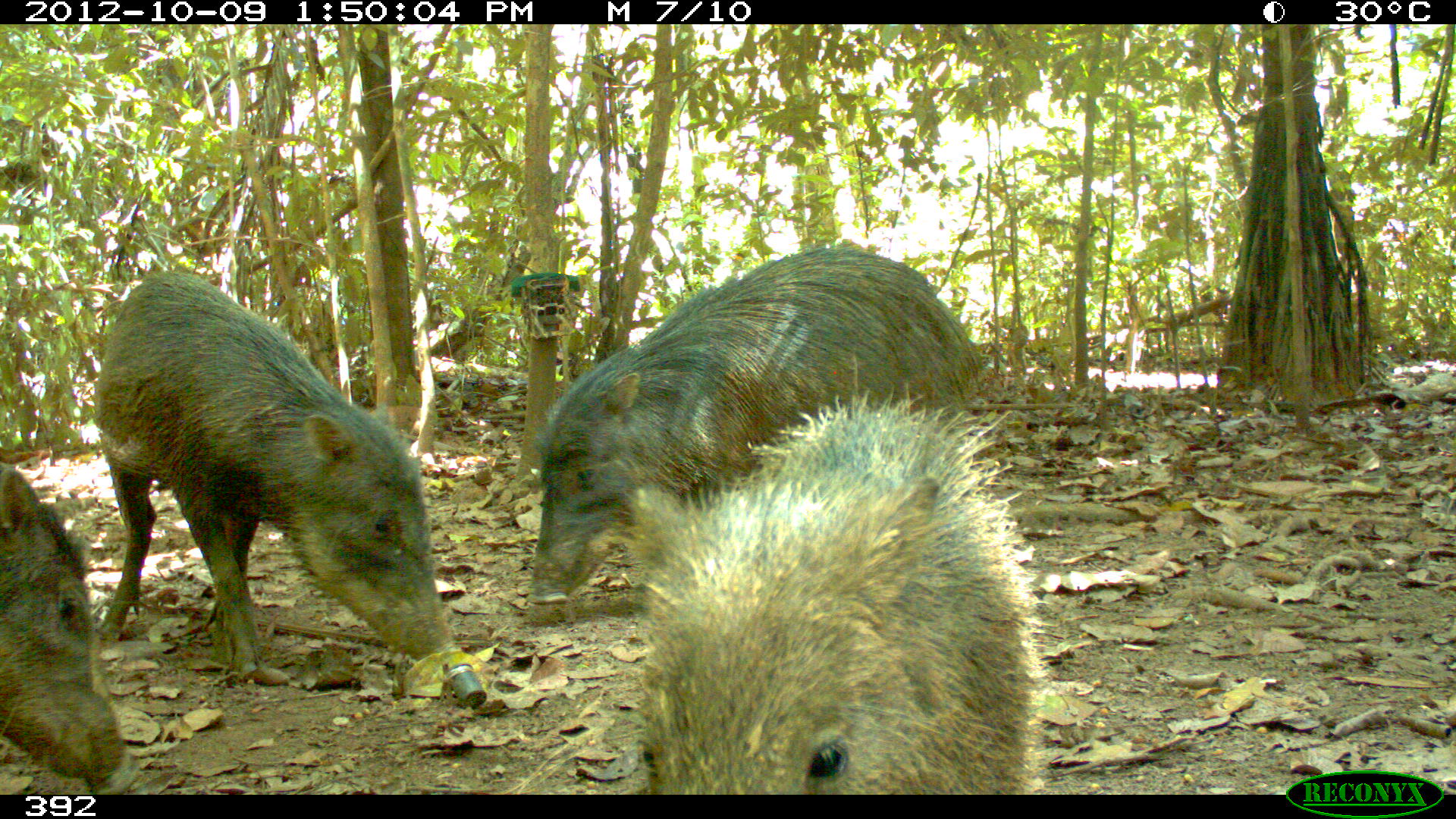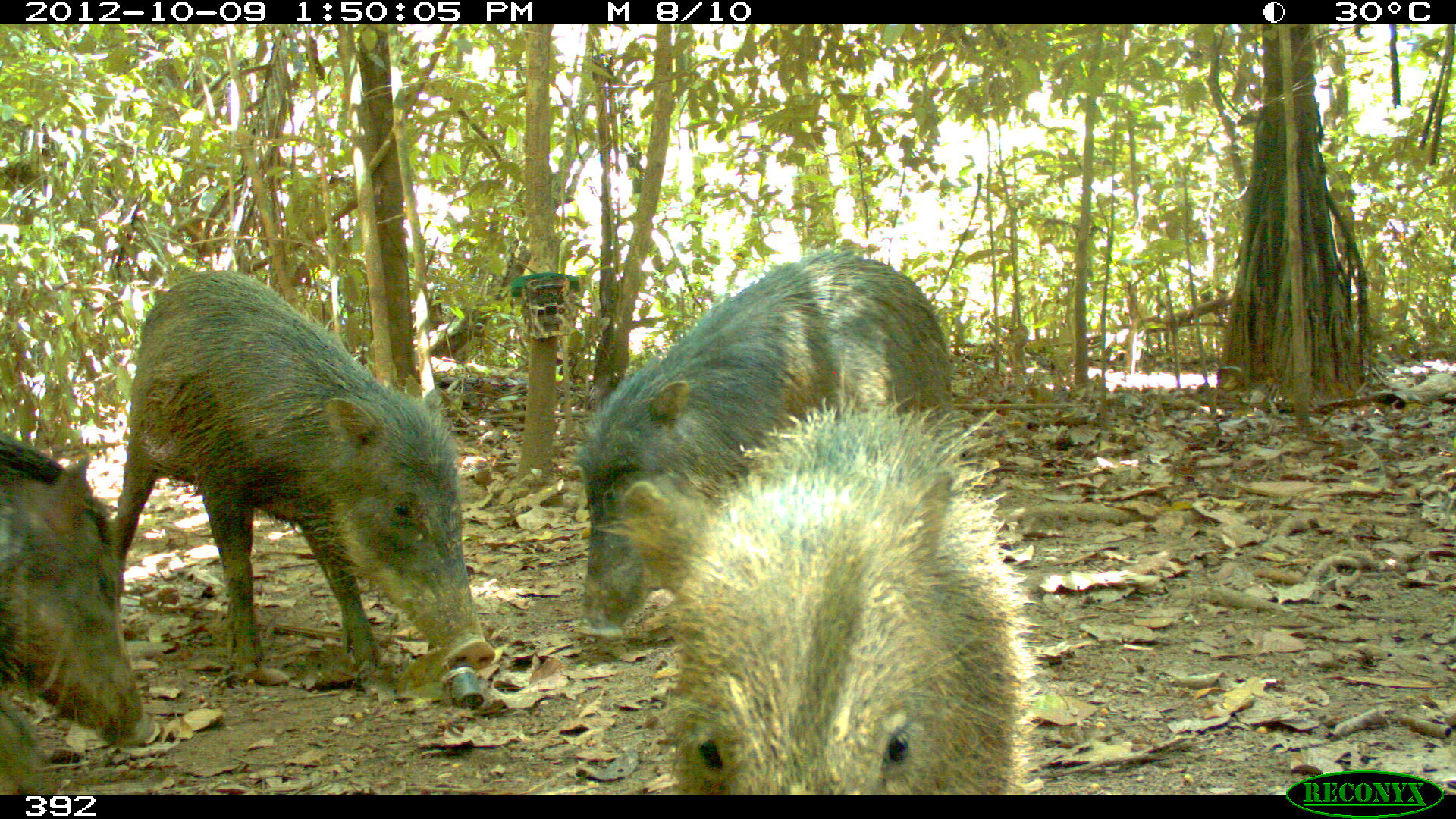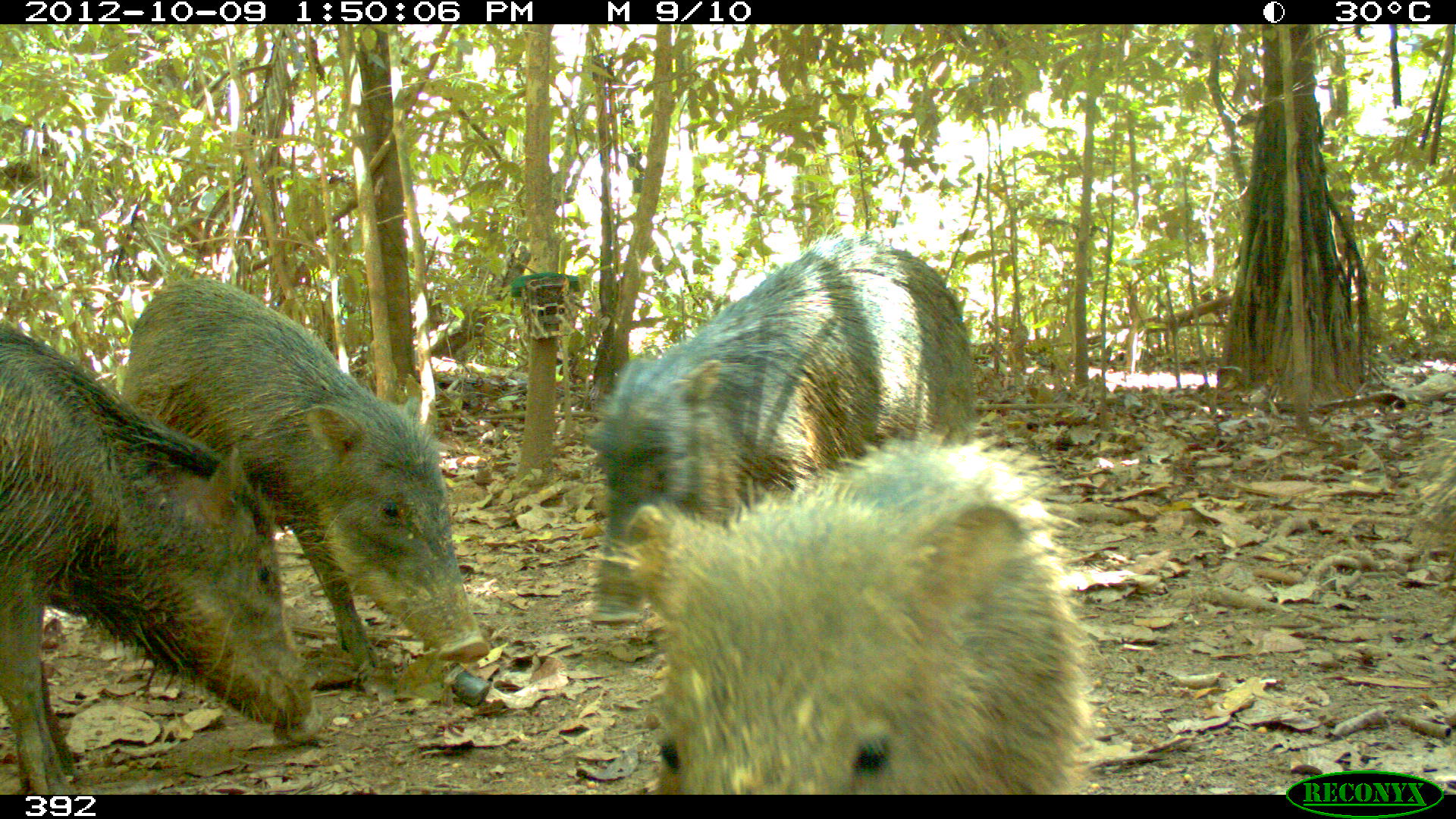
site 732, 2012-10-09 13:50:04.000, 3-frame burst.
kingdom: Animalia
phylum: Chordata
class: Mammalia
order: Artiodactyla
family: Tayassuidae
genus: Tayassu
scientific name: Tayassu pecari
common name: white-lipped peccary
Tayassu pecari (white-lipped peccary).